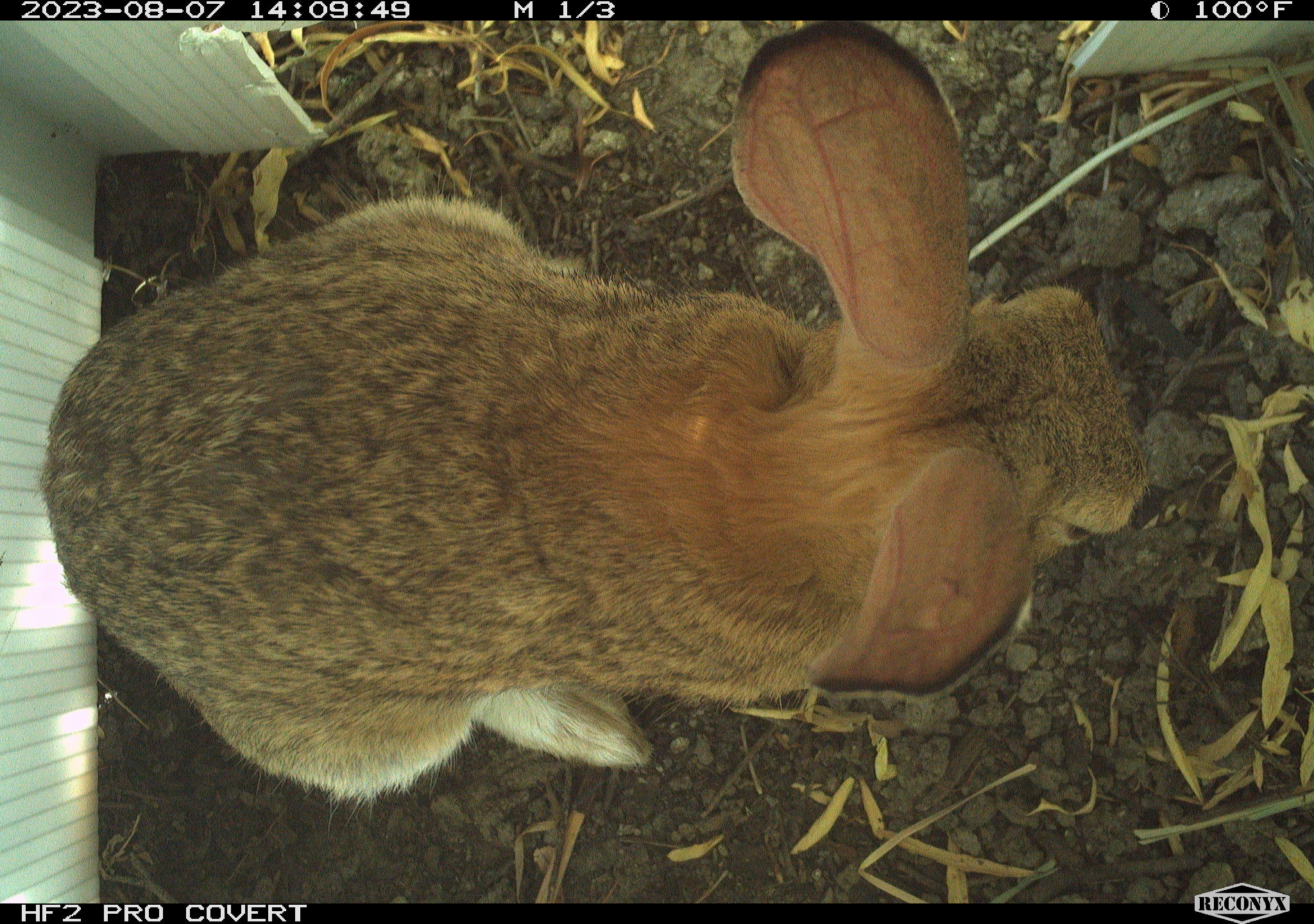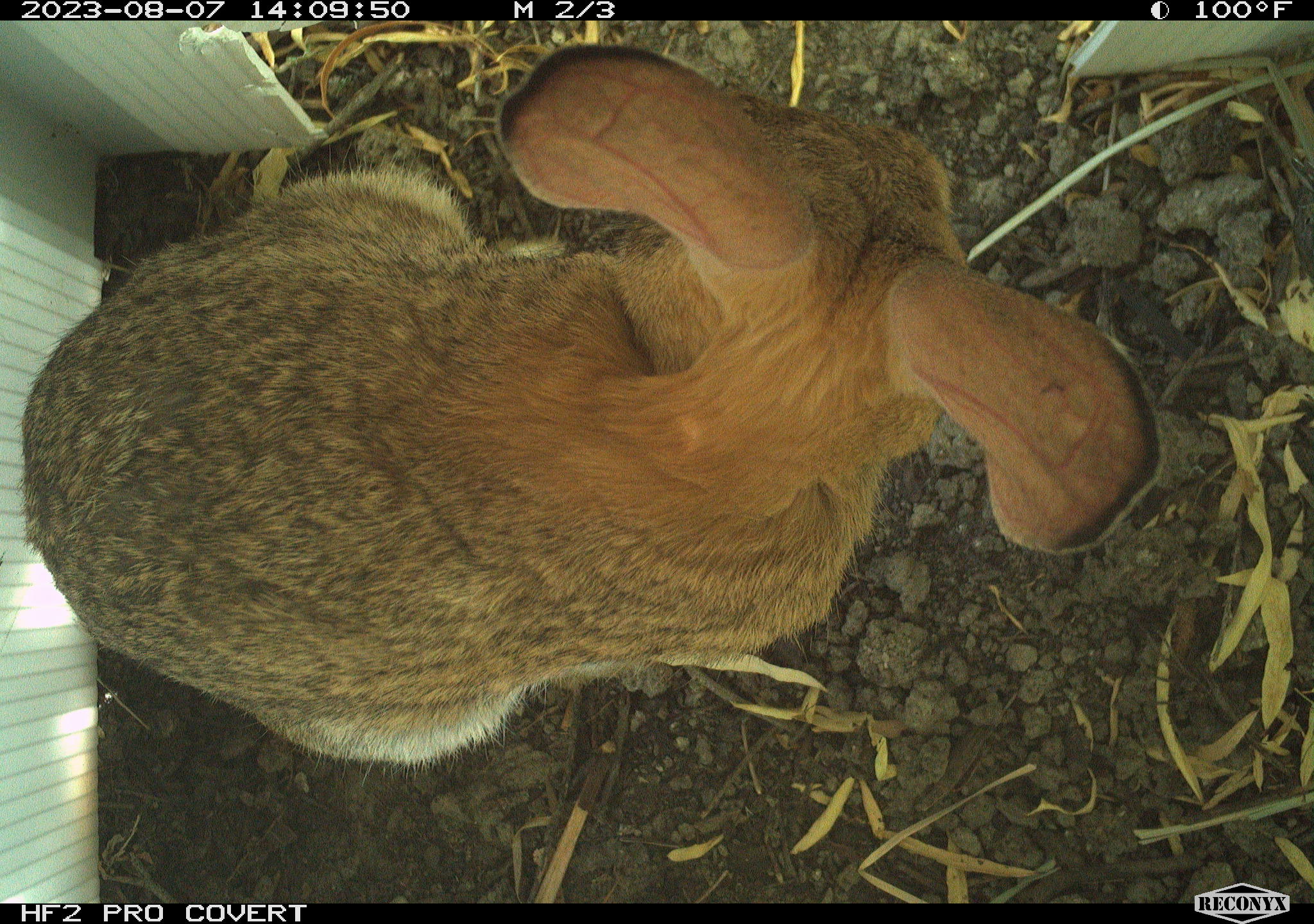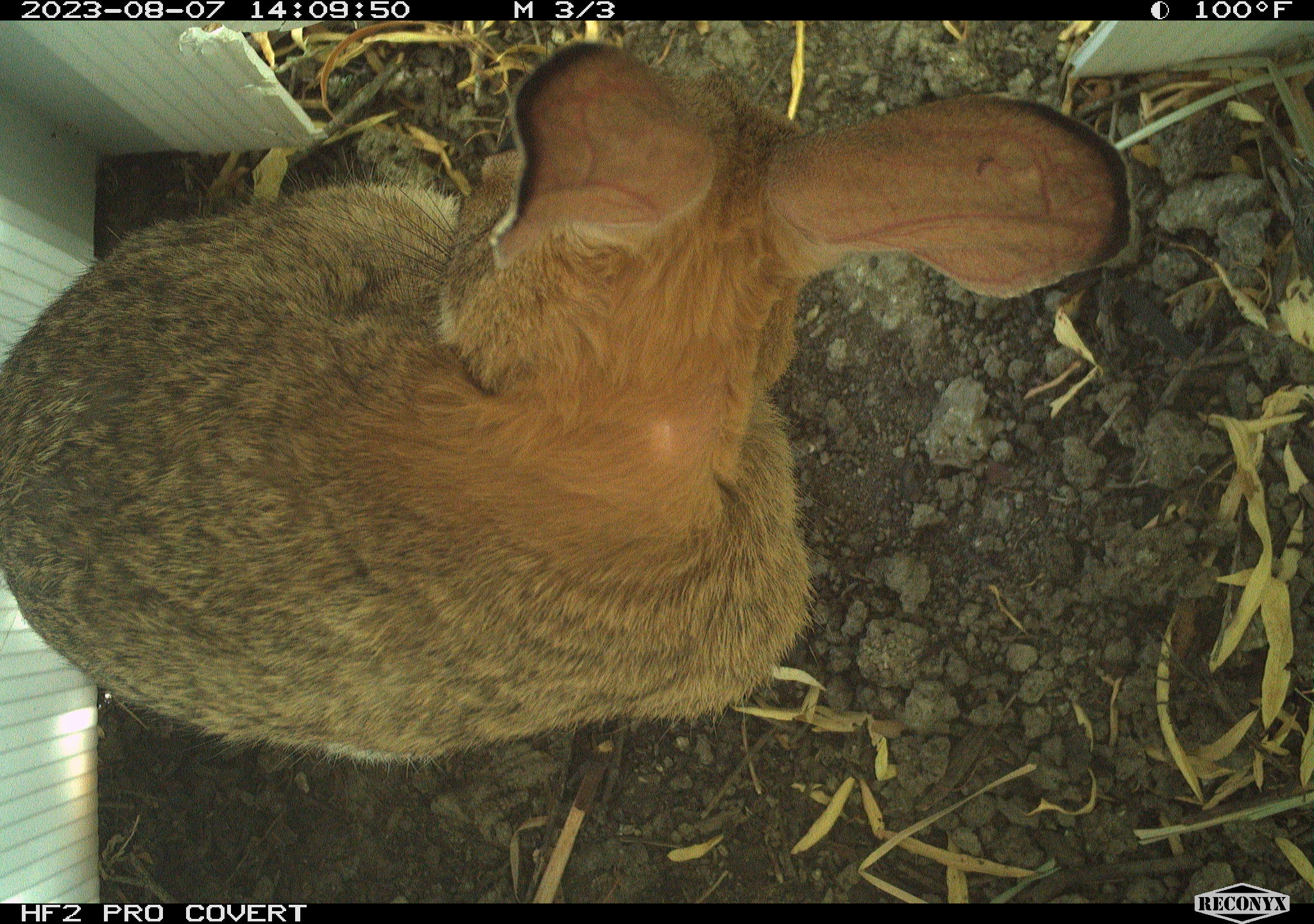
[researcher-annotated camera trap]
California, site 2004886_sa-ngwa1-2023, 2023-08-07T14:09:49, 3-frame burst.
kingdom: Animalia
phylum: Chordata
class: Mammalia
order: Lagomorpha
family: Leporidae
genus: Sylvilagus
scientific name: Sylvilagus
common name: cottontail rabbits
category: sylvilagus species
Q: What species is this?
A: Sylvilagus species (cottontail rabbits) (Sylvilagus).